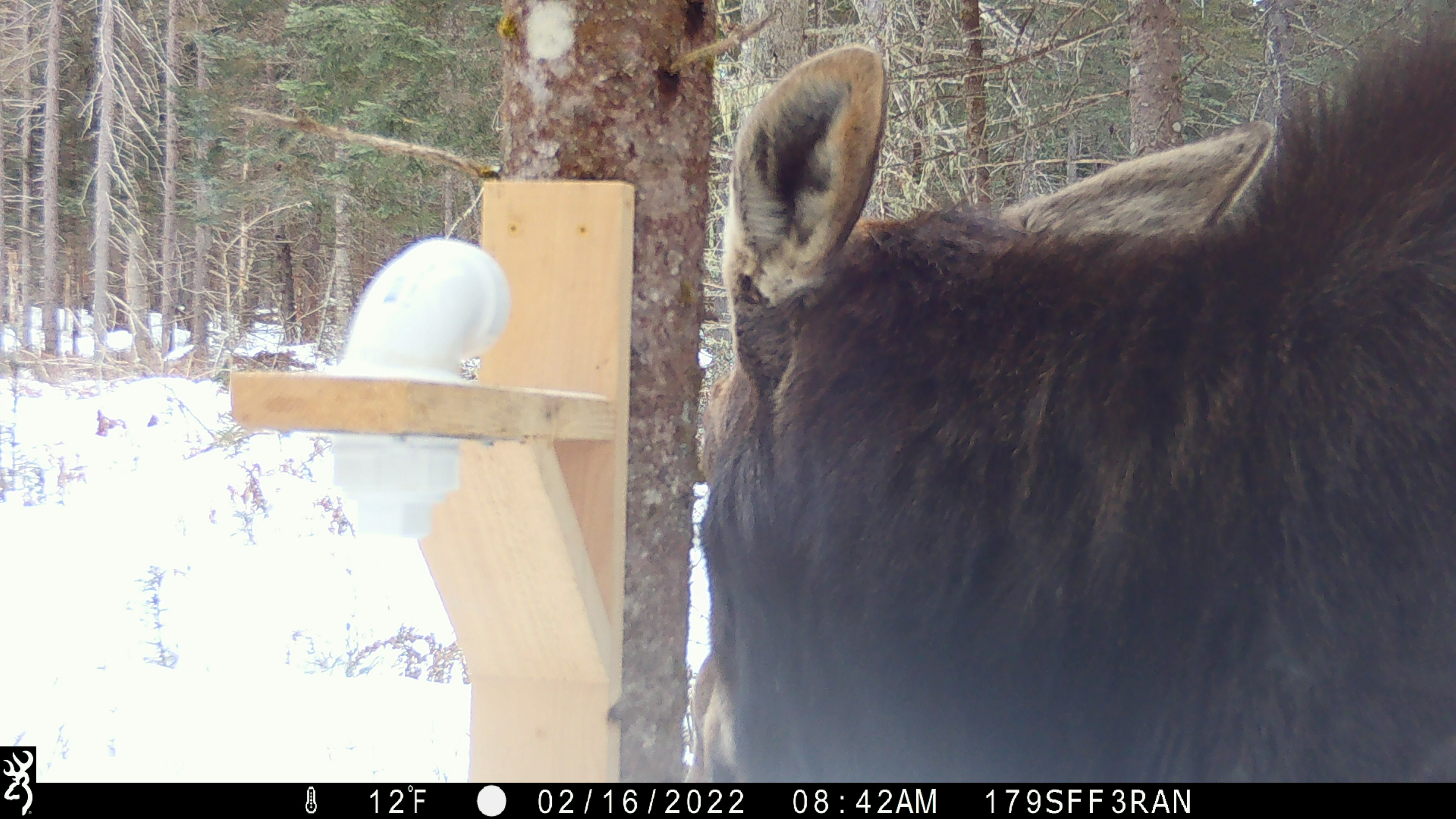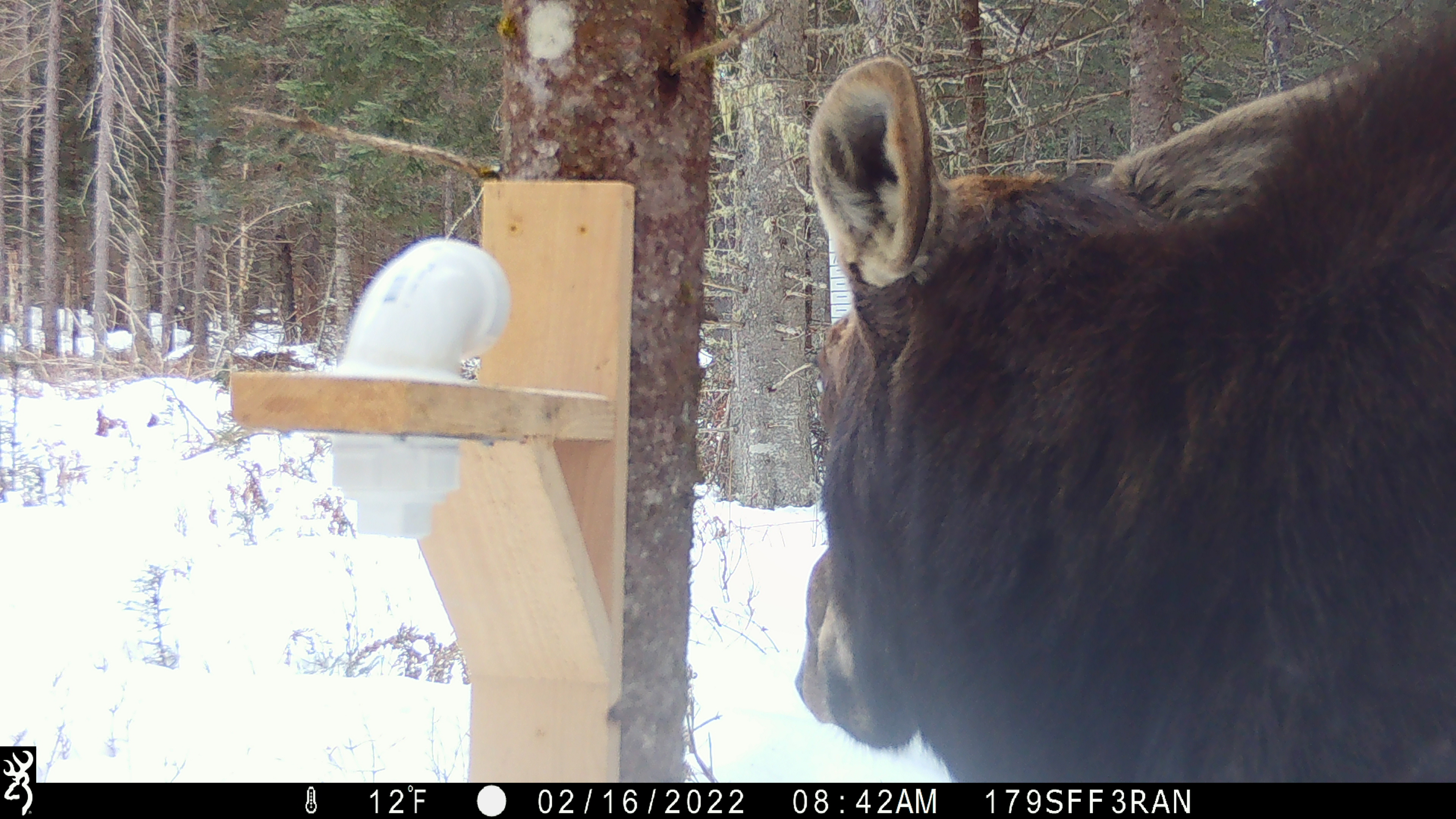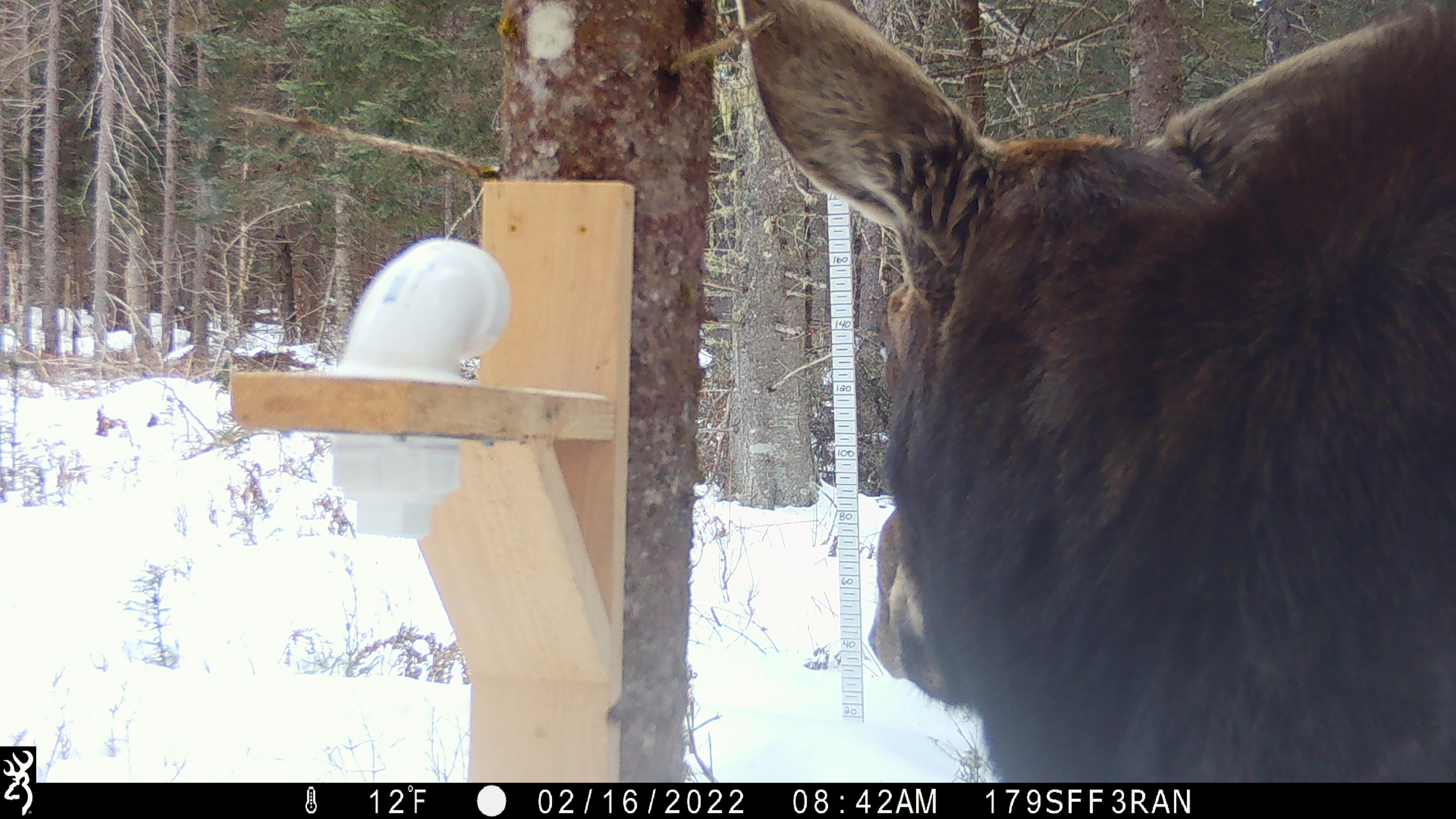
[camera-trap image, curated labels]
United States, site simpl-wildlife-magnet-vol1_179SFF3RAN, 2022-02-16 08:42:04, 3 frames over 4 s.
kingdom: Animalia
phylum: Chordata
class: Mammalia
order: Artiodactyla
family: Cervidae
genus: Alces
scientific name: Alces alces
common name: moose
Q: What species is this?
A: Moose (Alces alces).